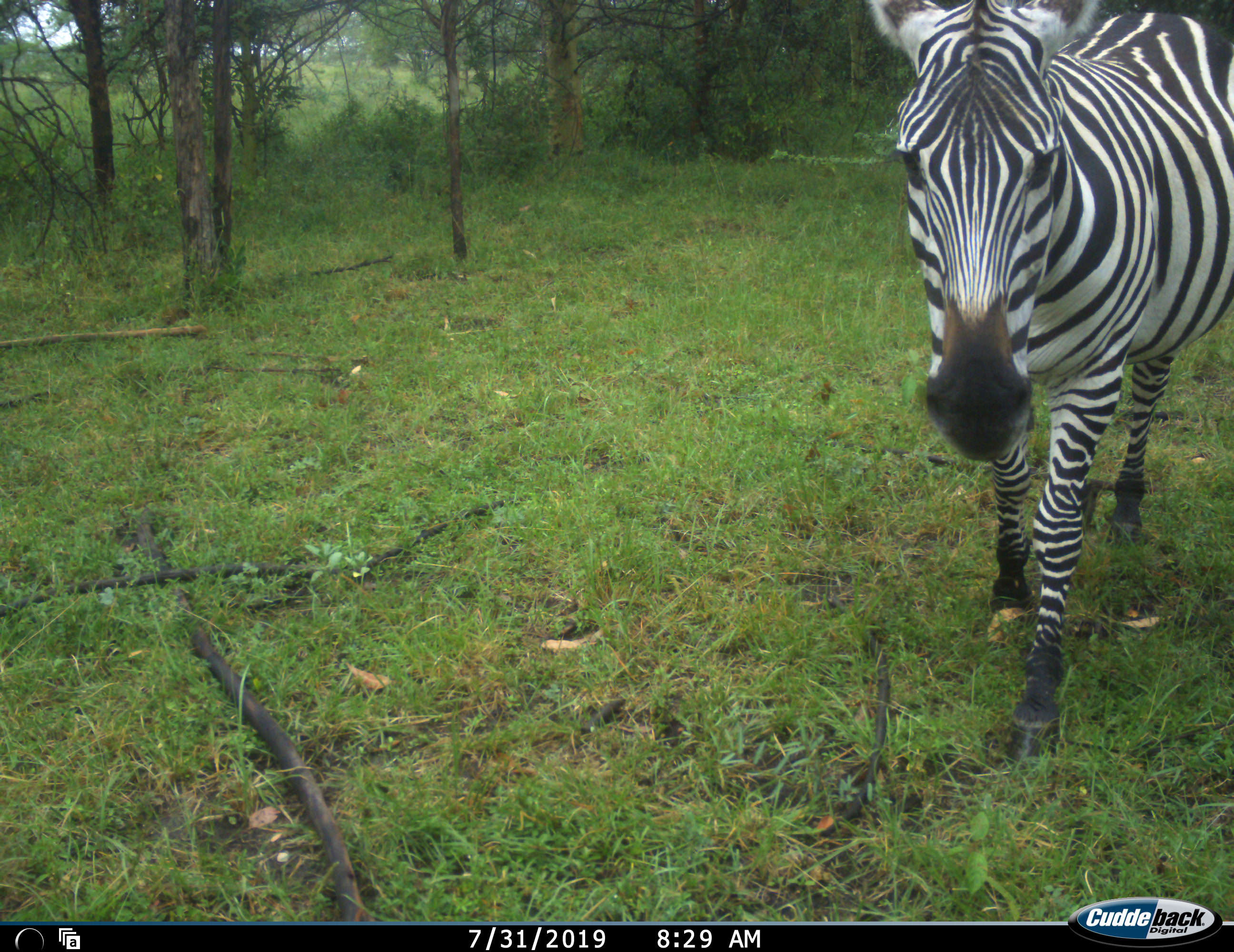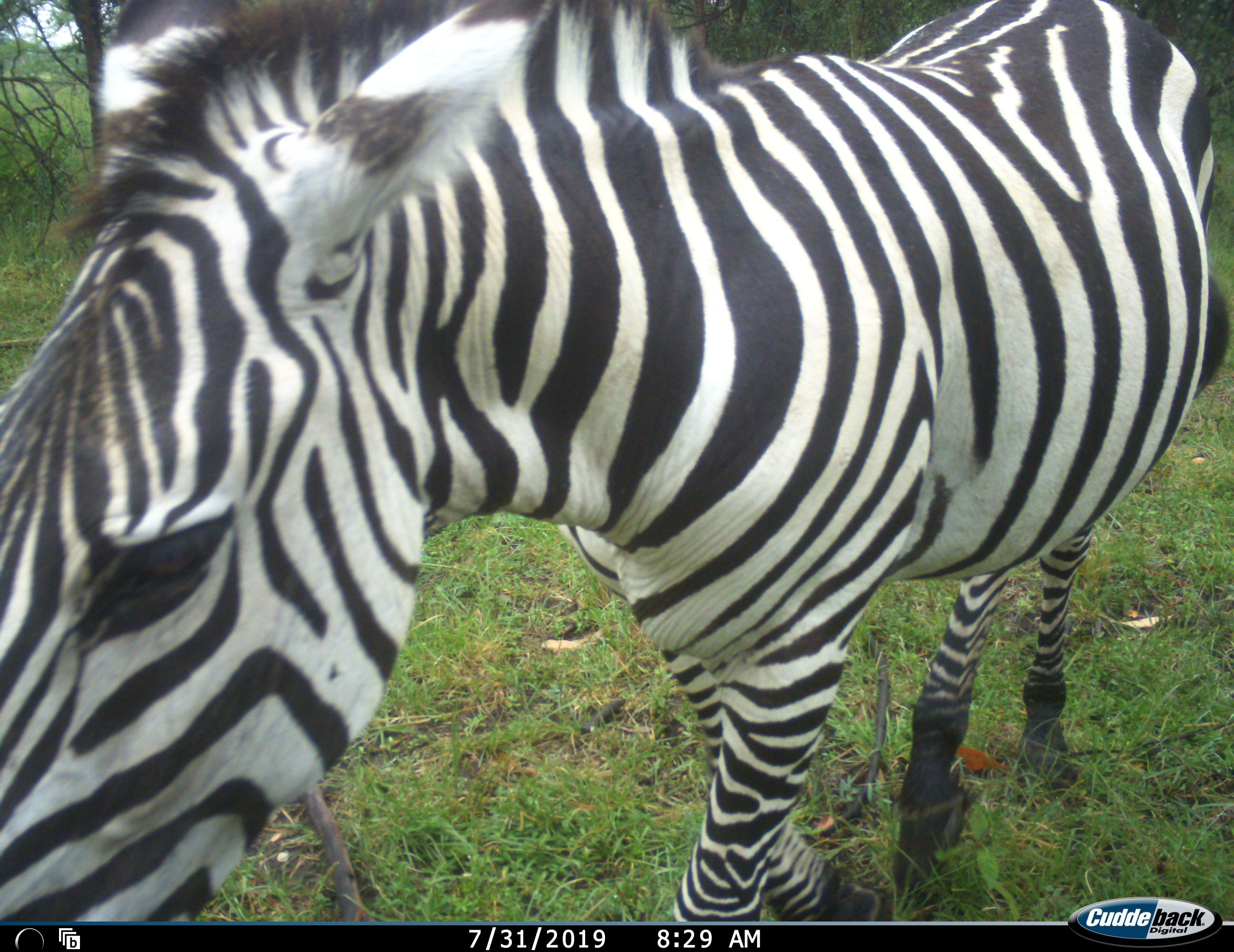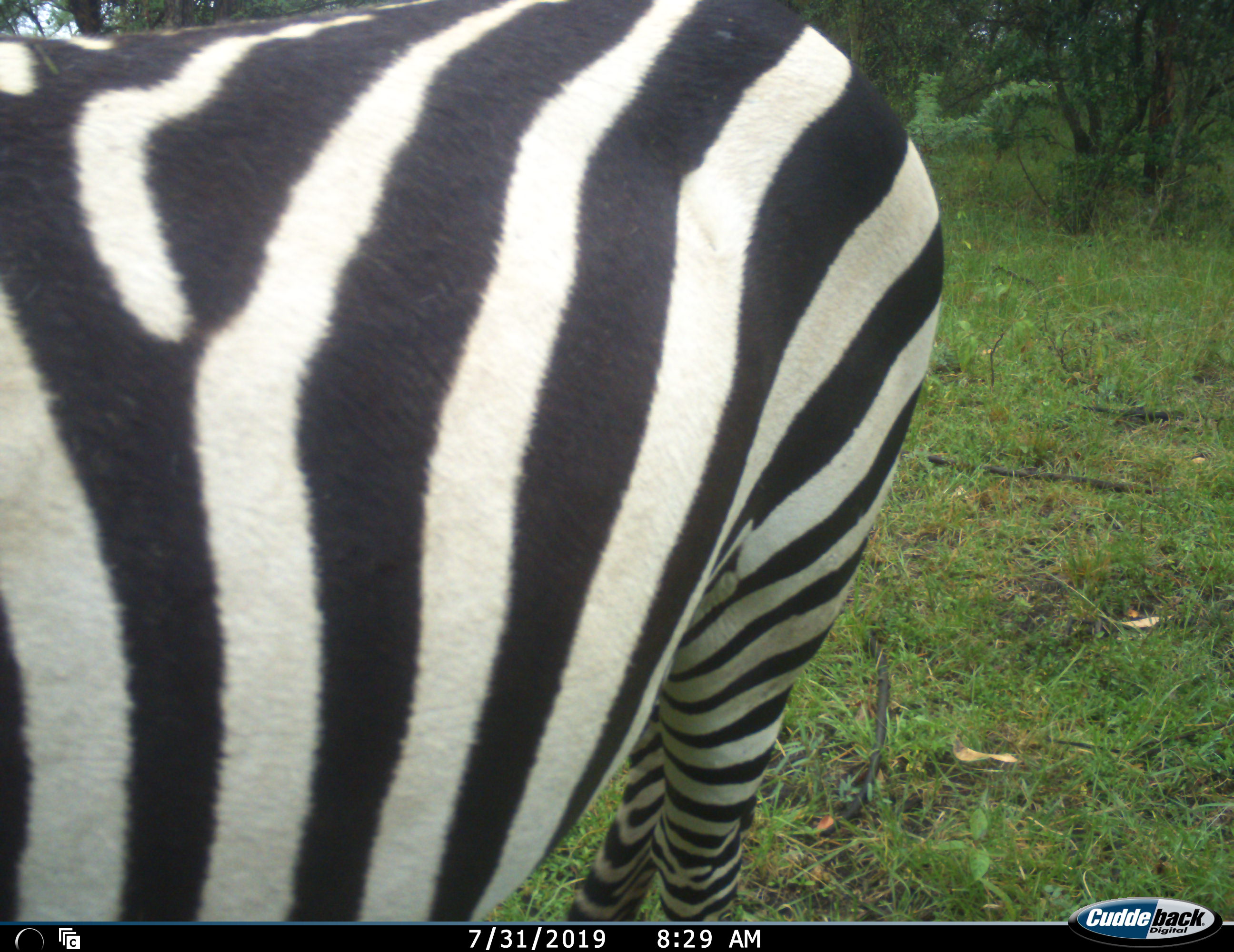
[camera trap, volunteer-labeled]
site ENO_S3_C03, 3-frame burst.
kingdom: Animalia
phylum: Chordata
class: Mammalia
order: Perissodactyla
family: Equidae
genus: Equus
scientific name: Equus quagga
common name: plains zebra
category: zebraplains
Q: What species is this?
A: Zebraplains (plains zebra) (Equus quagga).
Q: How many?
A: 1.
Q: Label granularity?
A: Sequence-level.